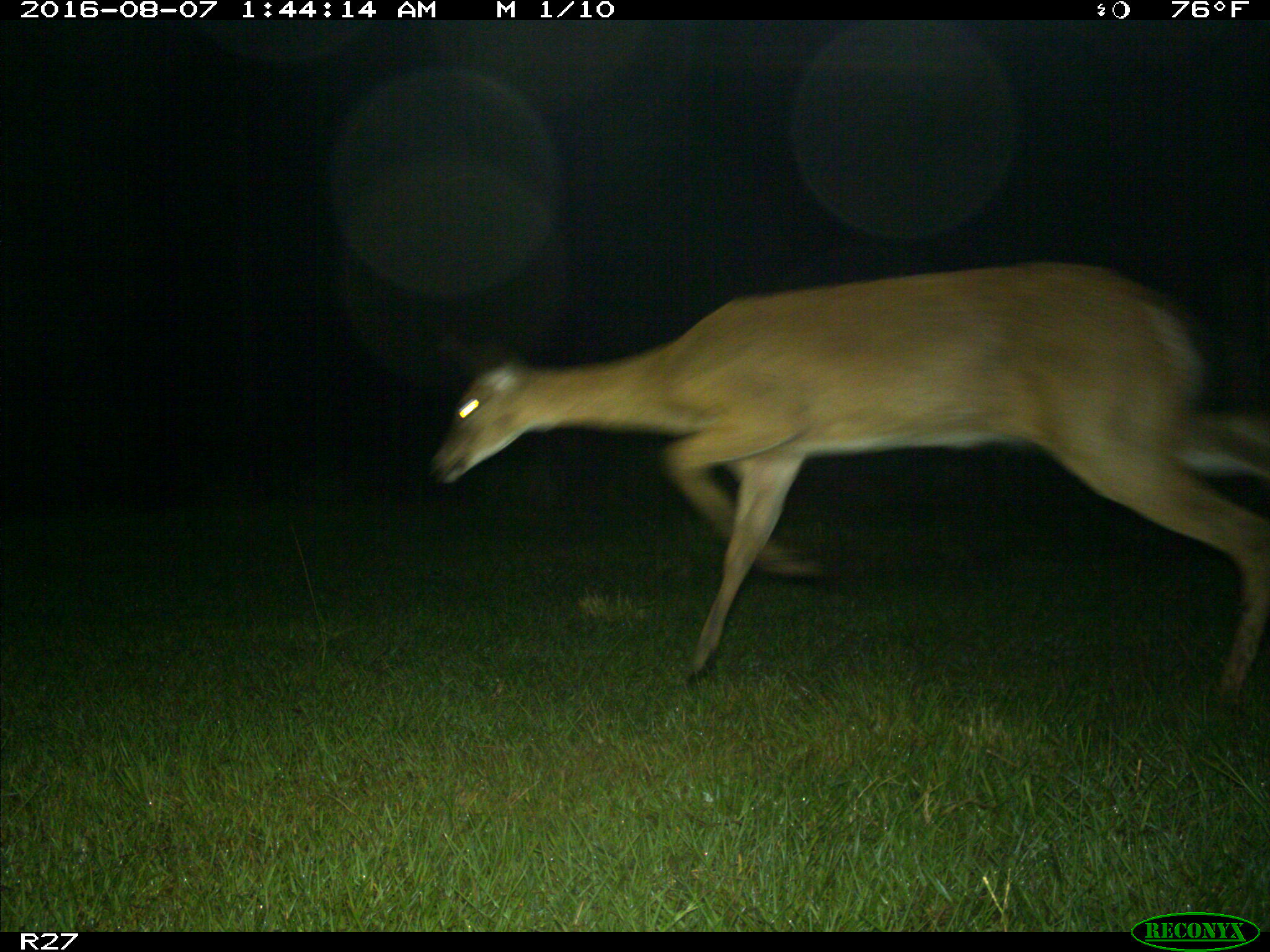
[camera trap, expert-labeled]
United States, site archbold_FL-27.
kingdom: Animalia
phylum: Chordata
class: Mammalia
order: Artiodactyla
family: Cervidae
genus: Odocoileus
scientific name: Odocoileus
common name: deer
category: unidentified deer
Unidentified deer (deer) (Odocoileus).